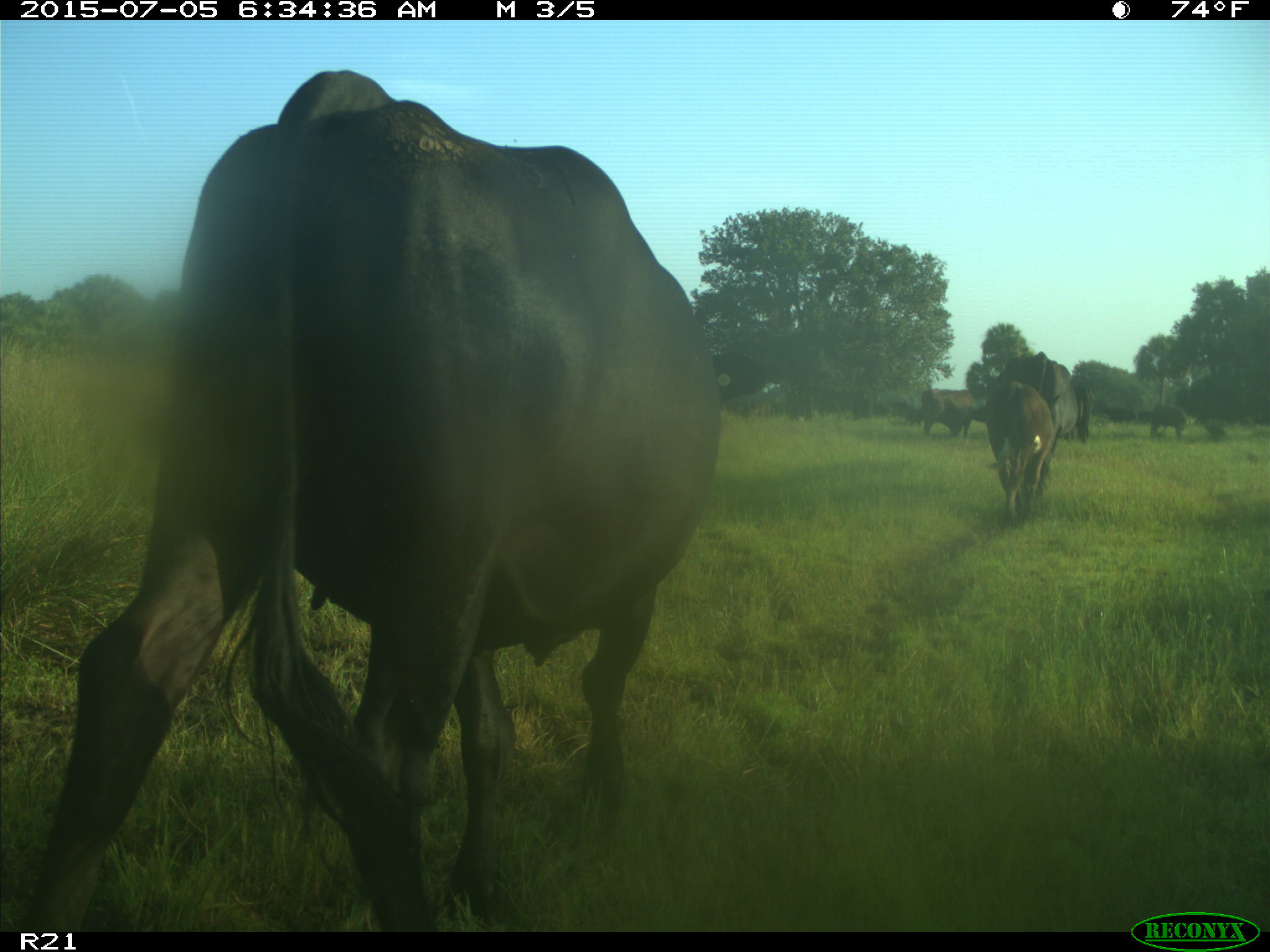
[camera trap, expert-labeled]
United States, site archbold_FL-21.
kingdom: Animalia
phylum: Chordata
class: Mammalia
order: Artiodactyla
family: Bovidae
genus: Bos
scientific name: Bos taurus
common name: domestic cow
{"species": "Bos taurus (domestic cow)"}